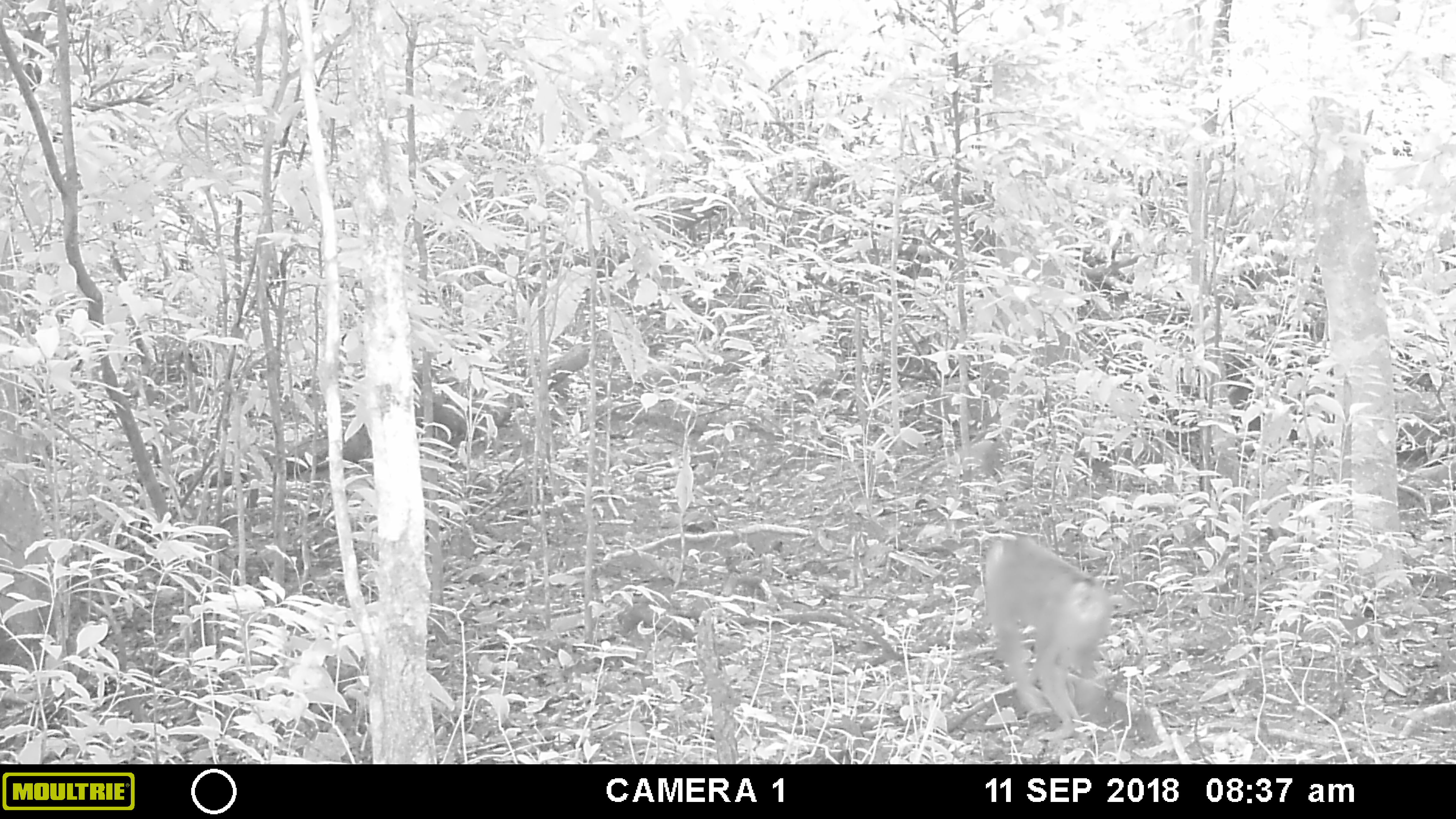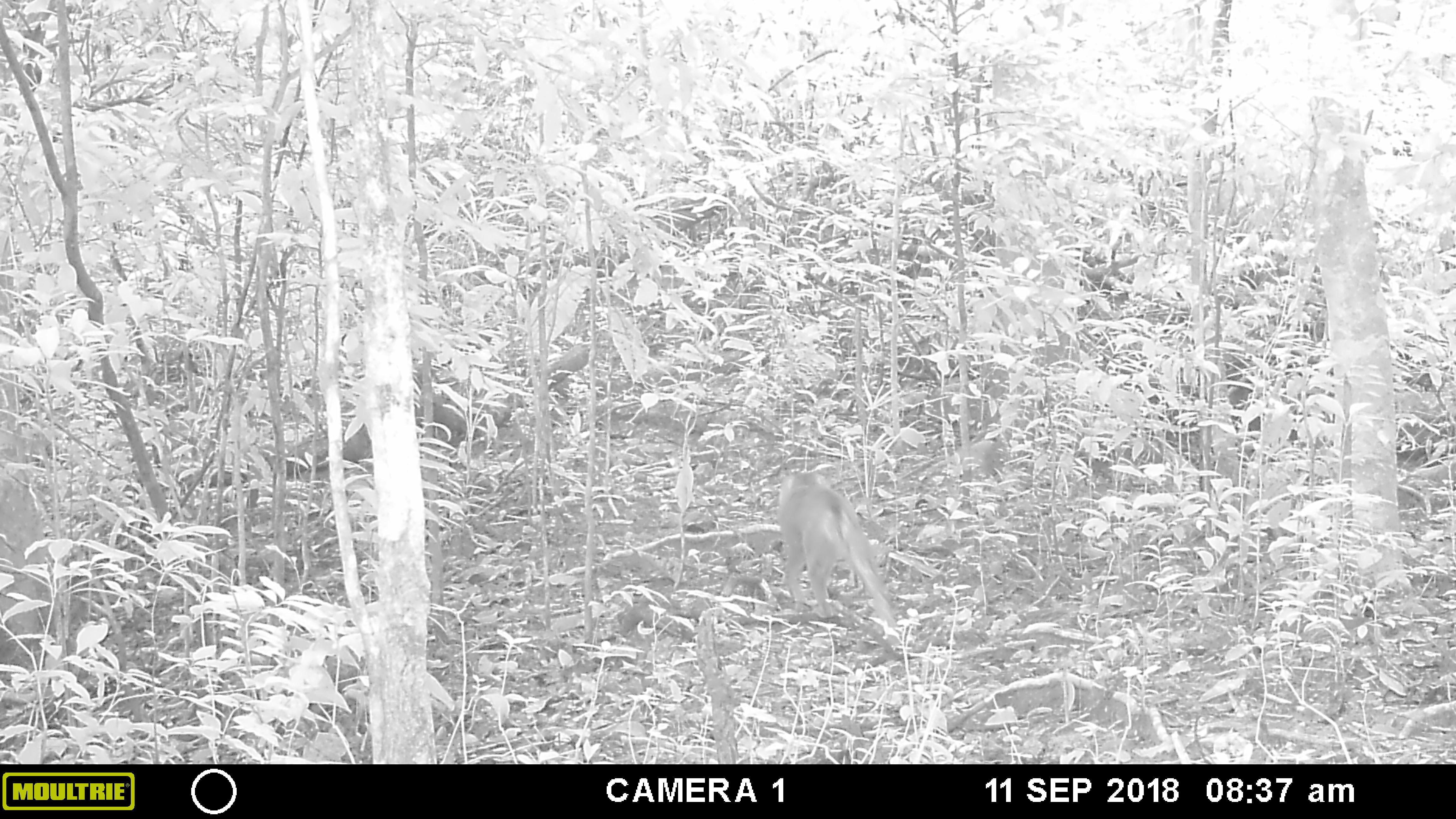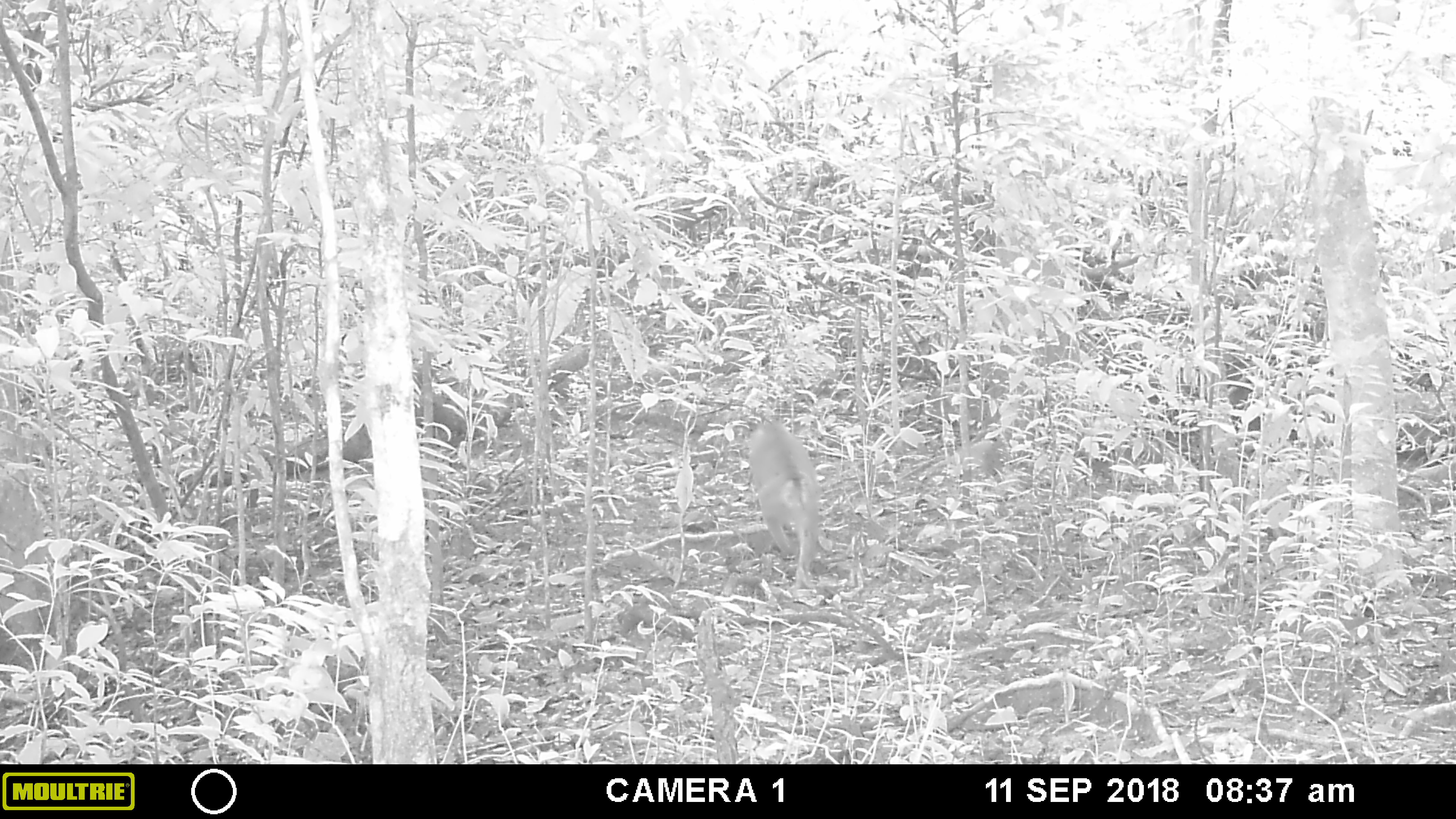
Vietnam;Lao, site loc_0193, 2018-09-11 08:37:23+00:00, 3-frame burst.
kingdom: Animalia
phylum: Chordata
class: Mammalia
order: Primates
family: Cercopithecidae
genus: Macaca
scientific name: Macaca nemestrina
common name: pig-tailed macaque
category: pig tailed macaque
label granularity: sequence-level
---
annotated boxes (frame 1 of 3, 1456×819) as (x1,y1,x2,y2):
pig tailed macaque: (981,534,1115,743)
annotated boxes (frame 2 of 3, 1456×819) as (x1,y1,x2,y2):
pig tailed macaque: (775,469,896,626)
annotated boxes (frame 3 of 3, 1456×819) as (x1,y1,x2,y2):
pig tailed macaque: (745,419,820,588)